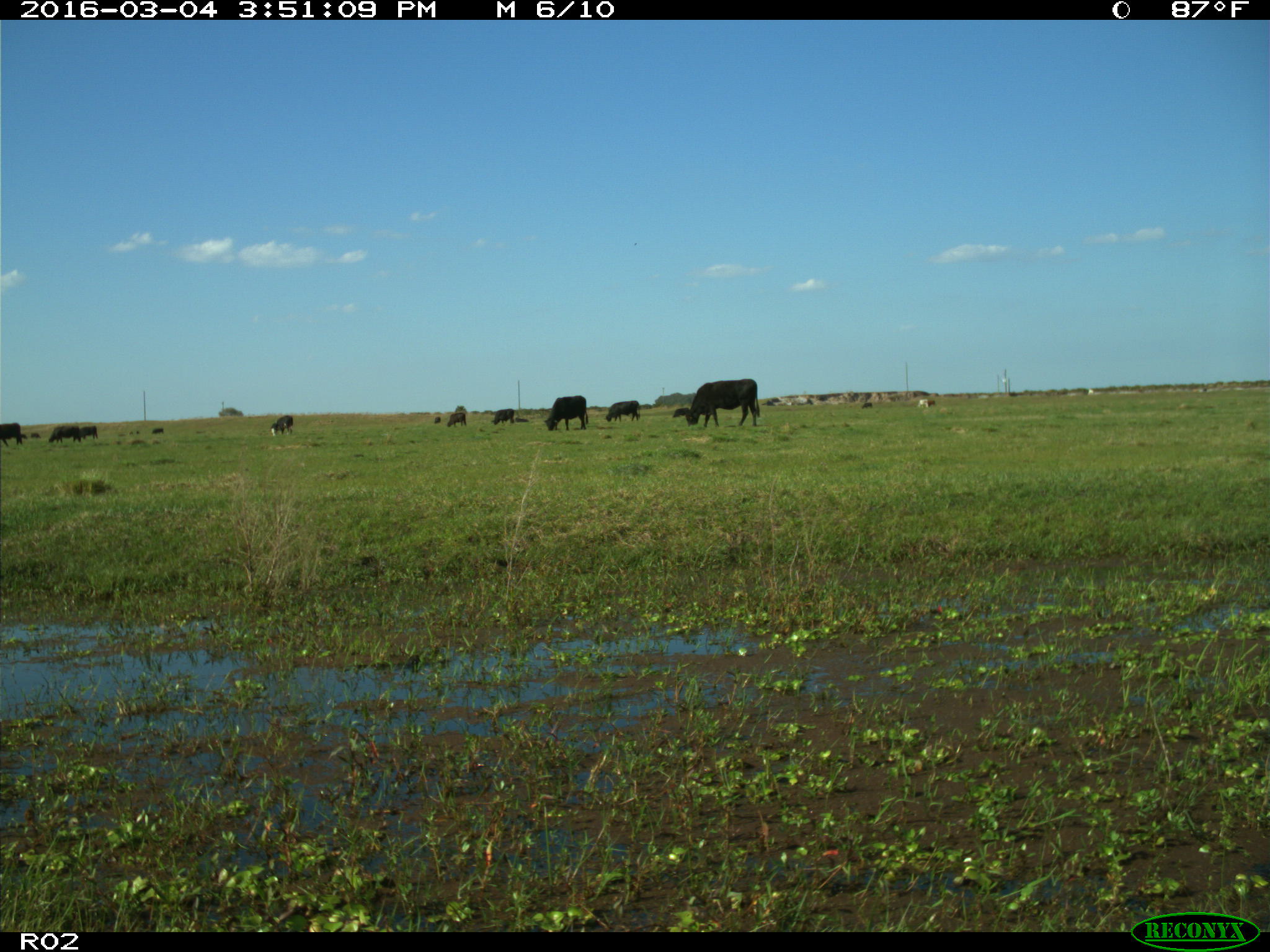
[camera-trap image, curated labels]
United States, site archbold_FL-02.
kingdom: Animalia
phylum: Chordata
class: Mammalia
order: Artiodactyla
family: Bovidae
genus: Bos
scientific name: Bos taurus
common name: domestic cow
Bos taurus (domestic cow).